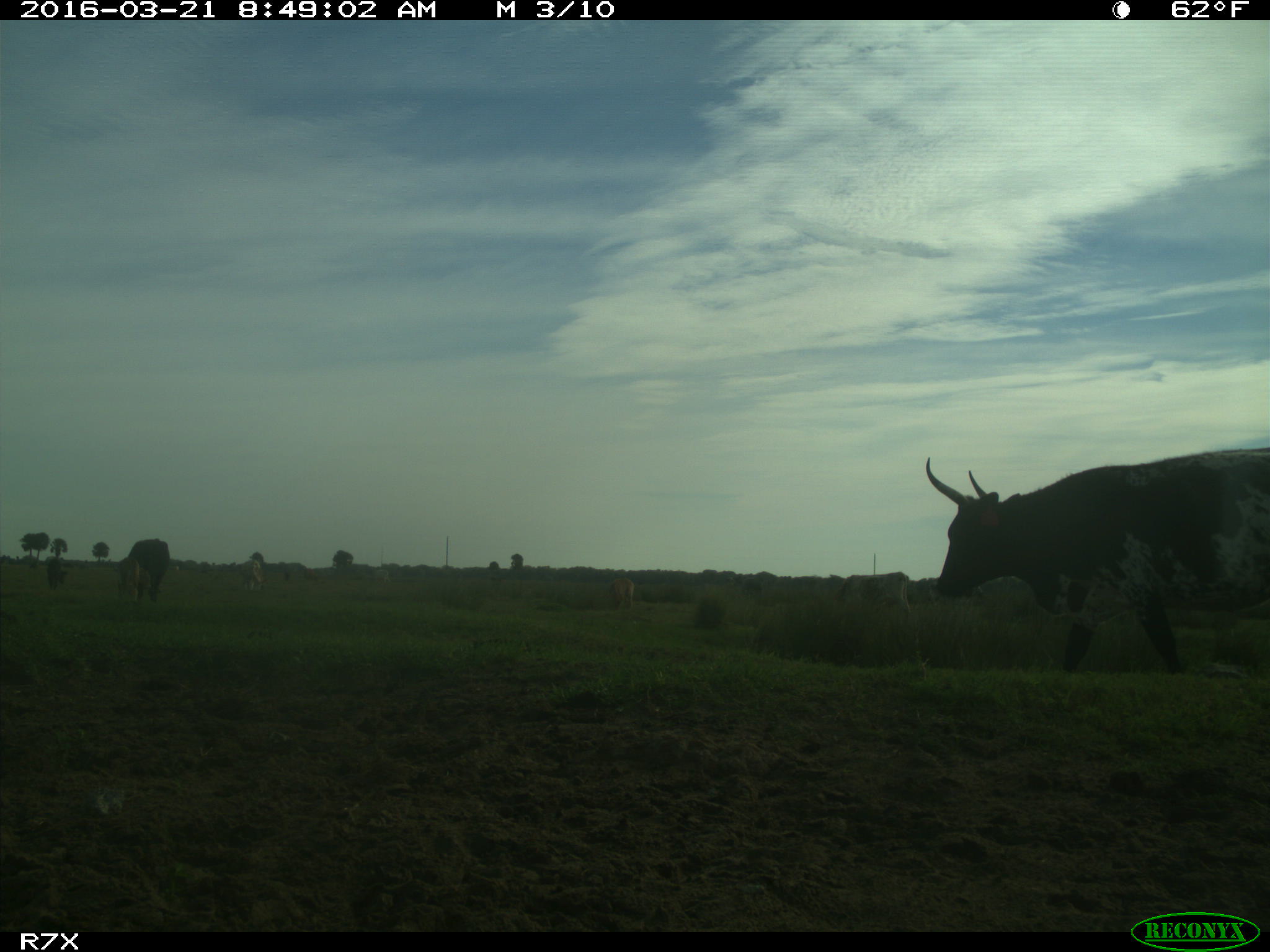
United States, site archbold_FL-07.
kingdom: Animalia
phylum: Chordata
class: Mammalia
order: Artiodactyla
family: Bovidae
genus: Bos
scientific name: Bos taurus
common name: domestic cow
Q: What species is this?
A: Bos taurus (domestic cow).